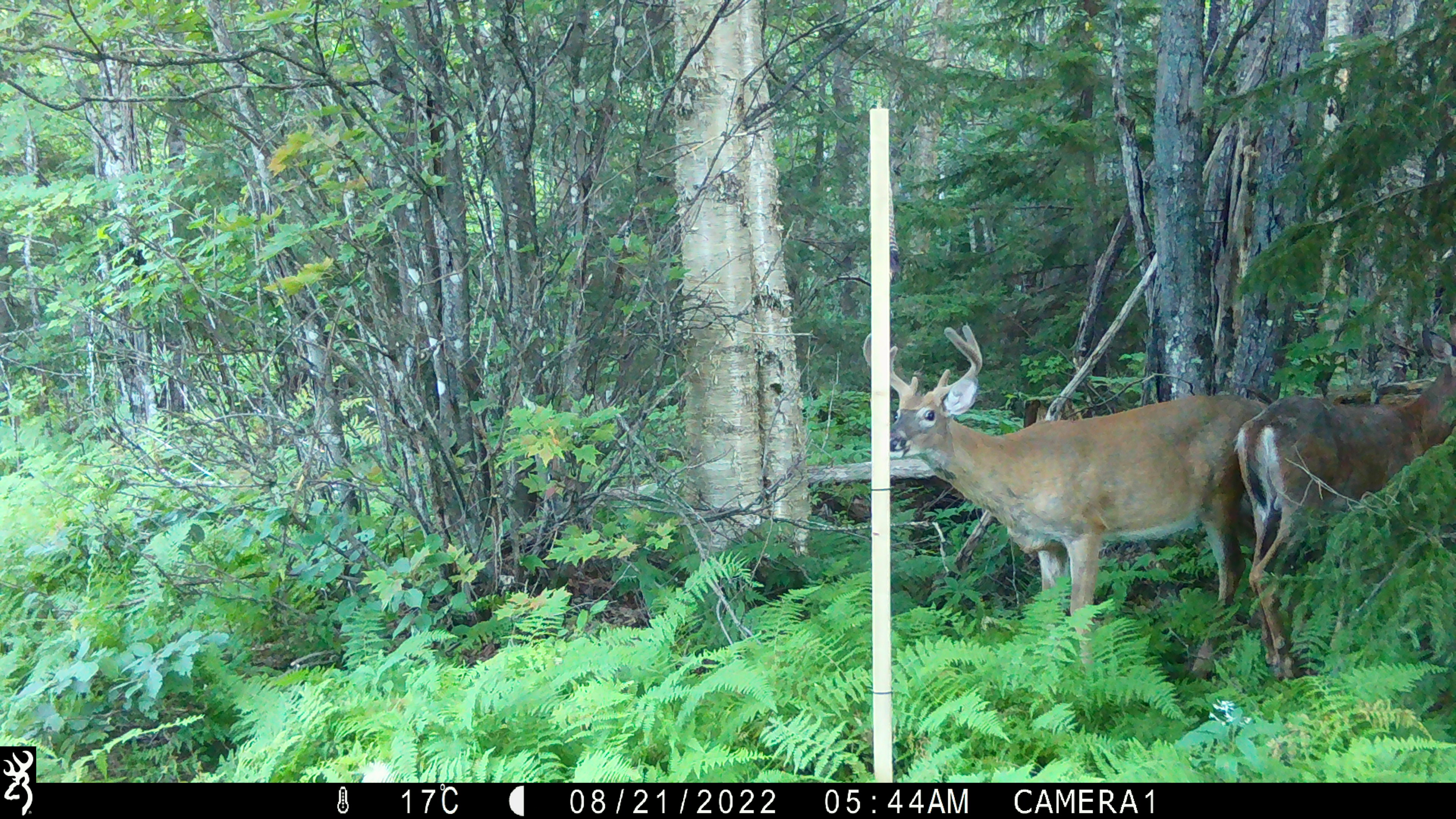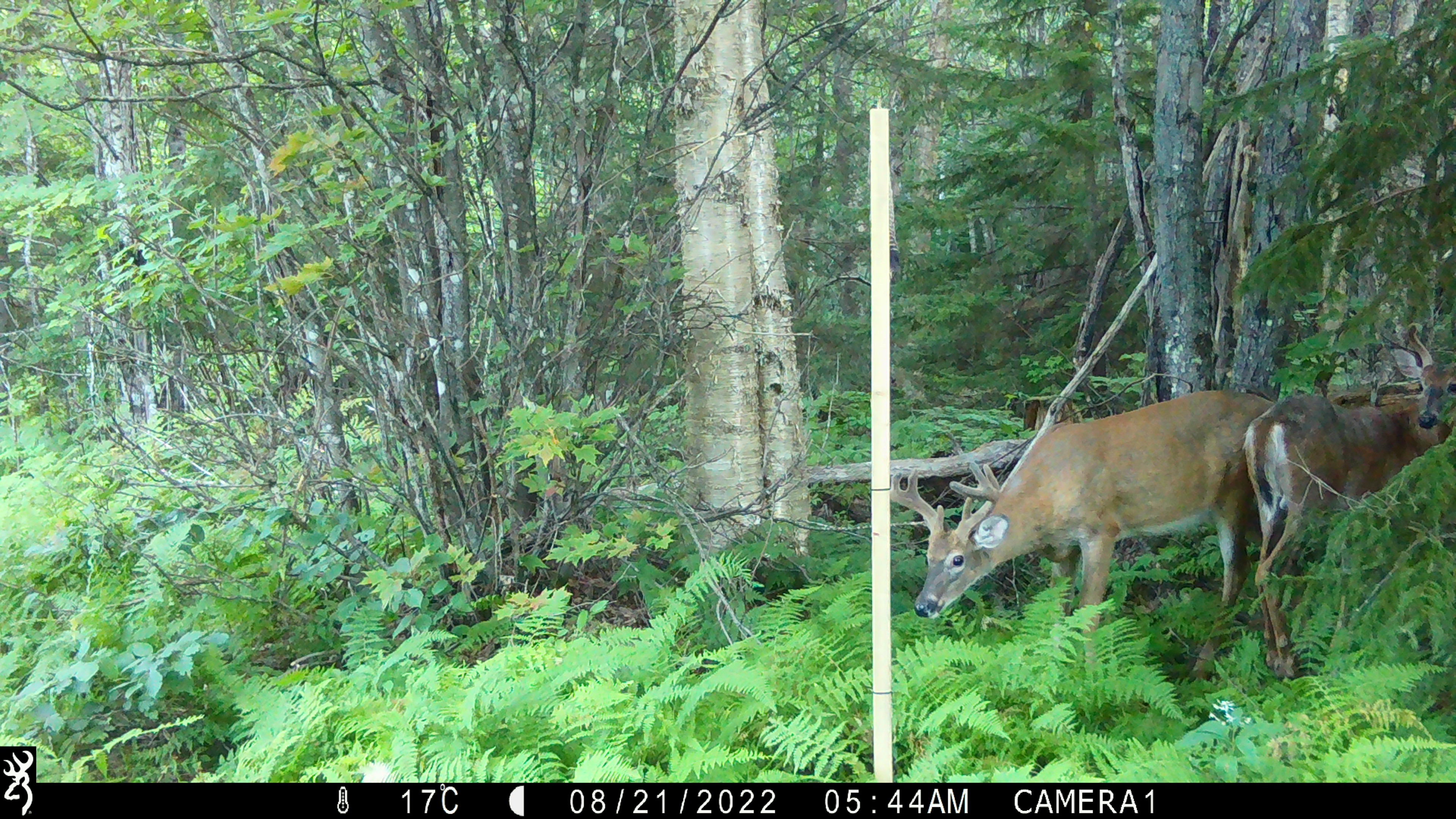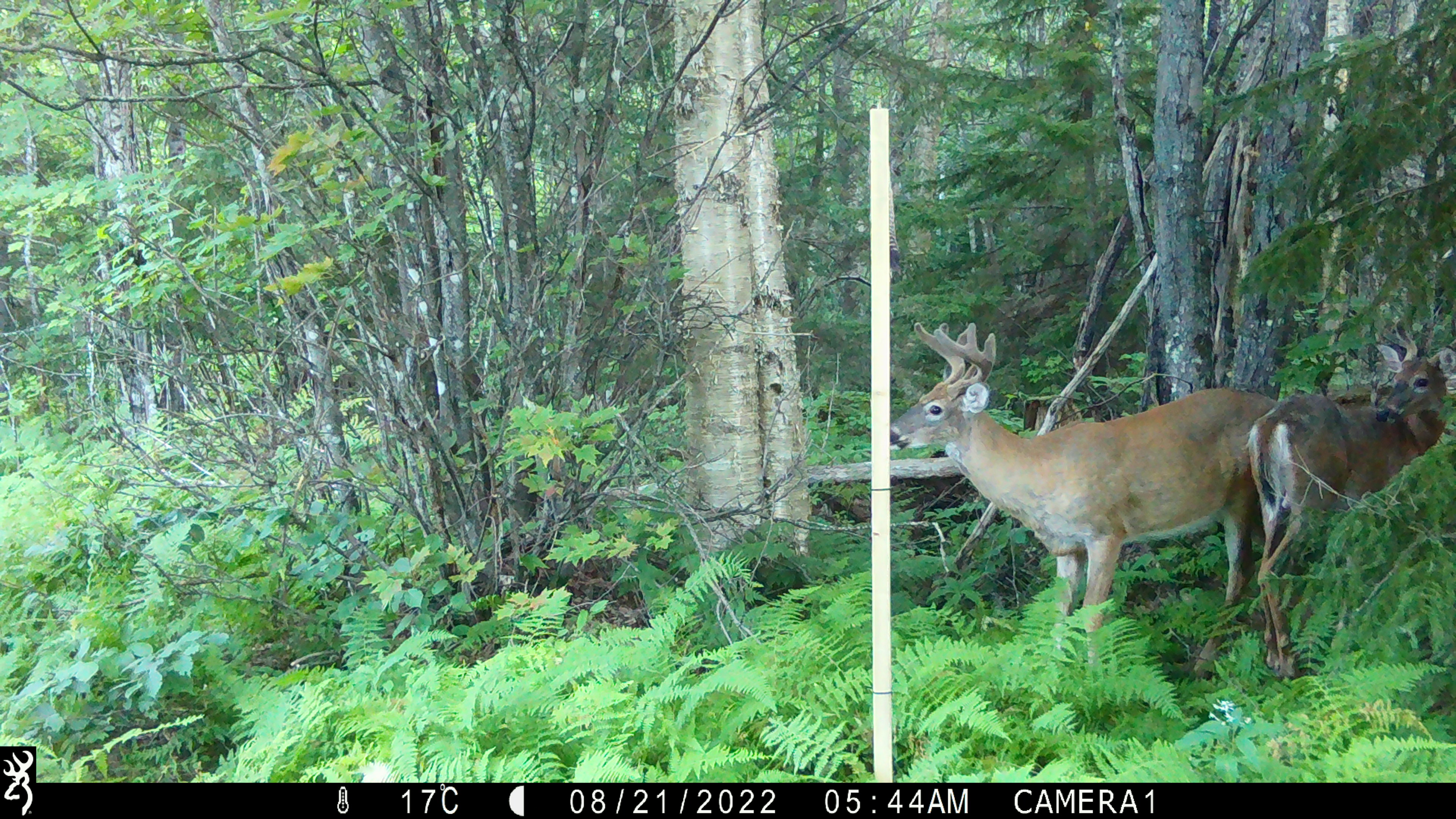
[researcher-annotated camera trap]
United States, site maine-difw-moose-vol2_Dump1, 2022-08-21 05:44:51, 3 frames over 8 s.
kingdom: Animalia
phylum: Chordata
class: Mammalia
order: Artiodactyla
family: Cervidae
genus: Odocoileus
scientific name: Odocoileus virginianus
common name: white-tailed deer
White-tailed deer (Odocoileus virginianus).